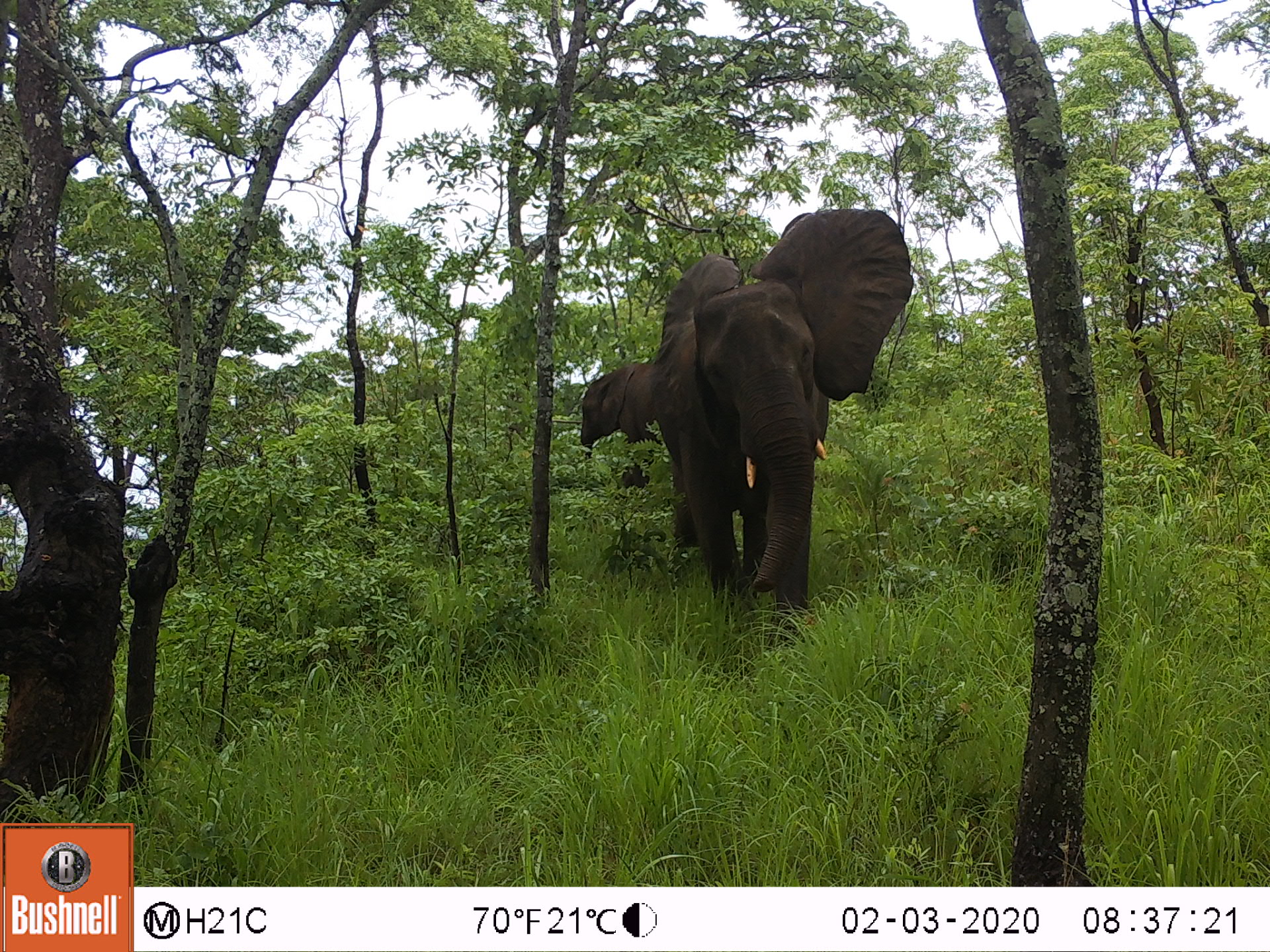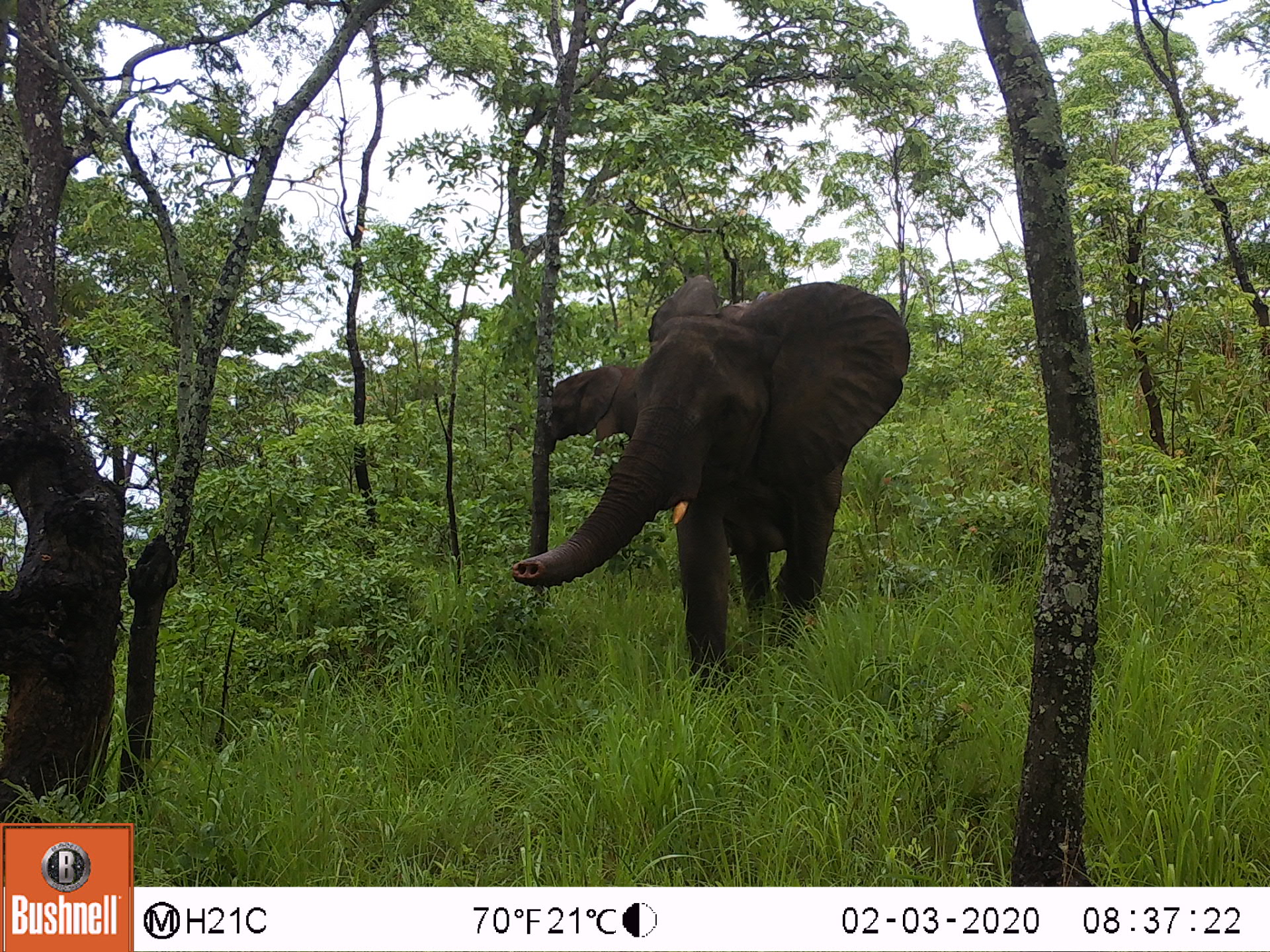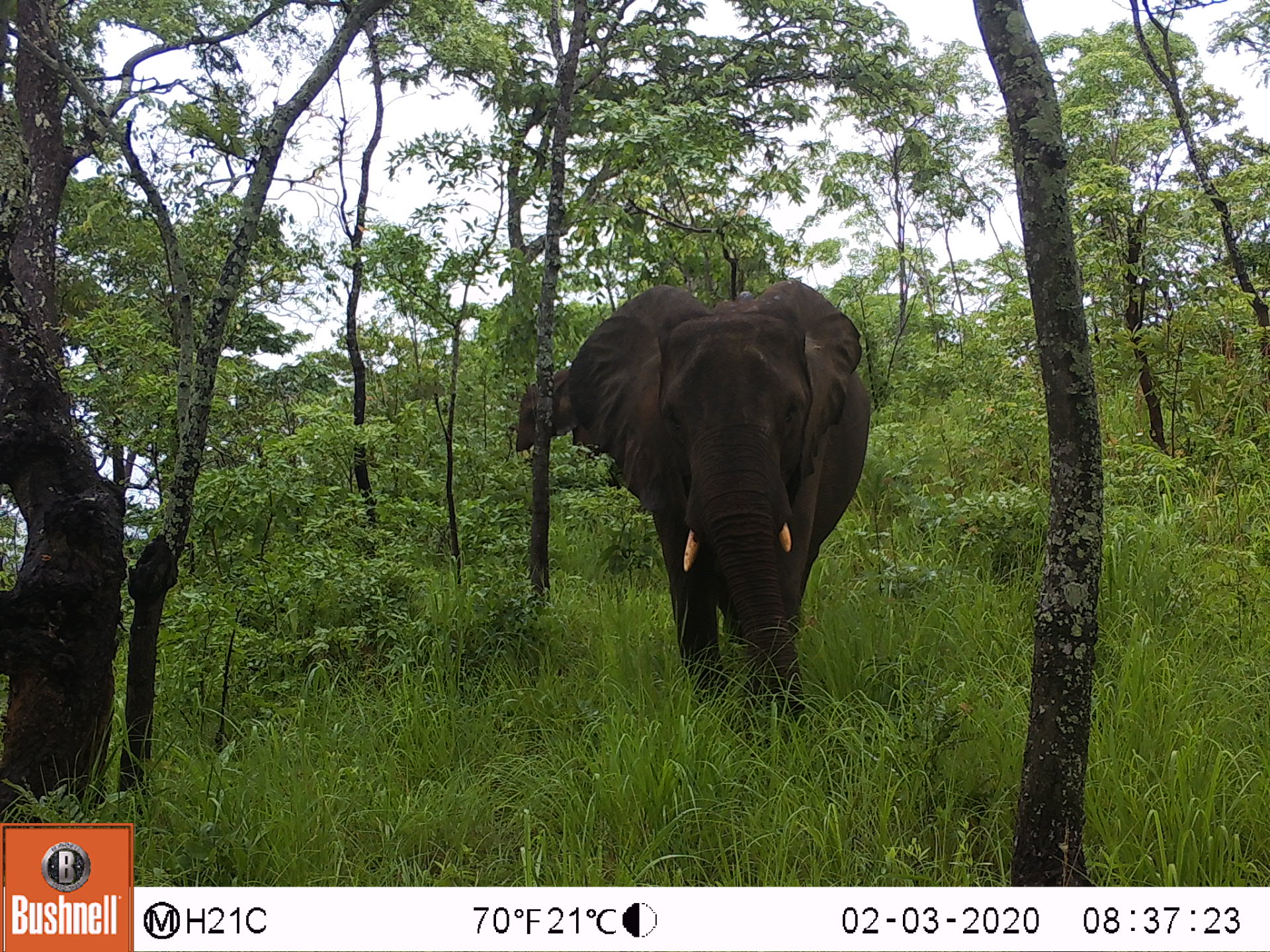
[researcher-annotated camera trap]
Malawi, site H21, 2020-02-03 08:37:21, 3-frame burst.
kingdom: Animalia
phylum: Chordata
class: Mammalia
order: Proboscidea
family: Elephantidae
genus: Loxodonta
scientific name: Loxodonta africana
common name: african savanna elephant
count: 2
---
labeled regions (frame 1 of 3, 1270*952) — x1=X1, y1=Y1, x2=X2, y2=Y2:
african savanna elephant: x1=663, y1=205, x2=919, y2=604; x1=580, y1=355, x2=663, y2=451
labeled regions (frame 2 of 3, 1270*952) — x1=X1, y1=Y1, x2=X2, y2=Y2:
african savanna elephant: x1=507, y1=266, x2=909, y2=677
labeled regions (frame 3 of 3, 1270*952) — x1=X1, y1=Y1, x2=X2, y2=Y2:
african savanna elephant: x1=561, y1=284, x2=877, y2=732; x1=507, y1=367, x2=568, y2=457